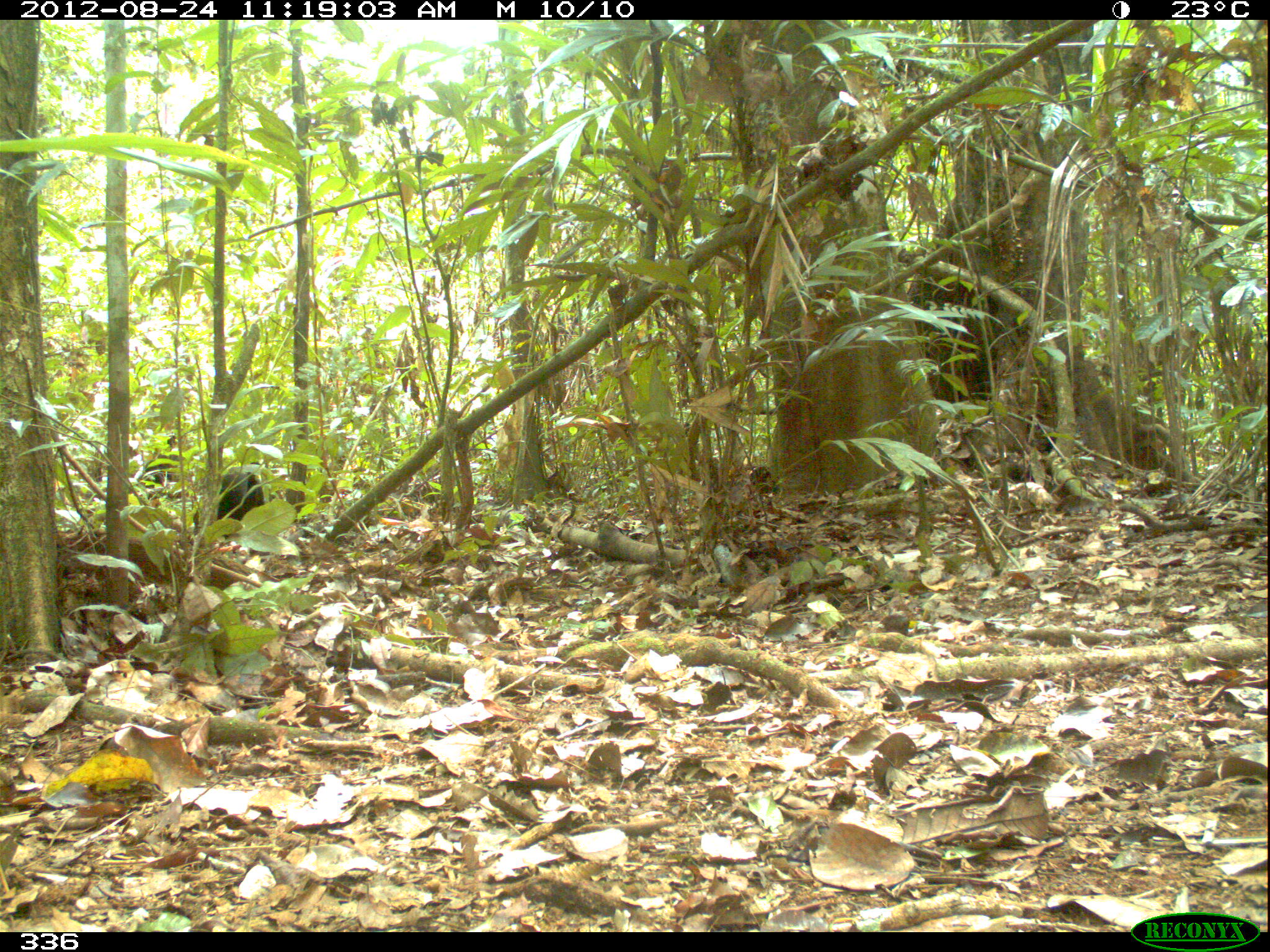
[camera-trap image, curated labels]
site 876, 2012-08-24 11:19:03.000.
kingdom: Animalia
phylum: Chordata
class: Aves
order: Gruiformes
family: Psophiidae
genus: Psophia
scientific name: Psophia leucoptera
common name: pale-winged trumpeter